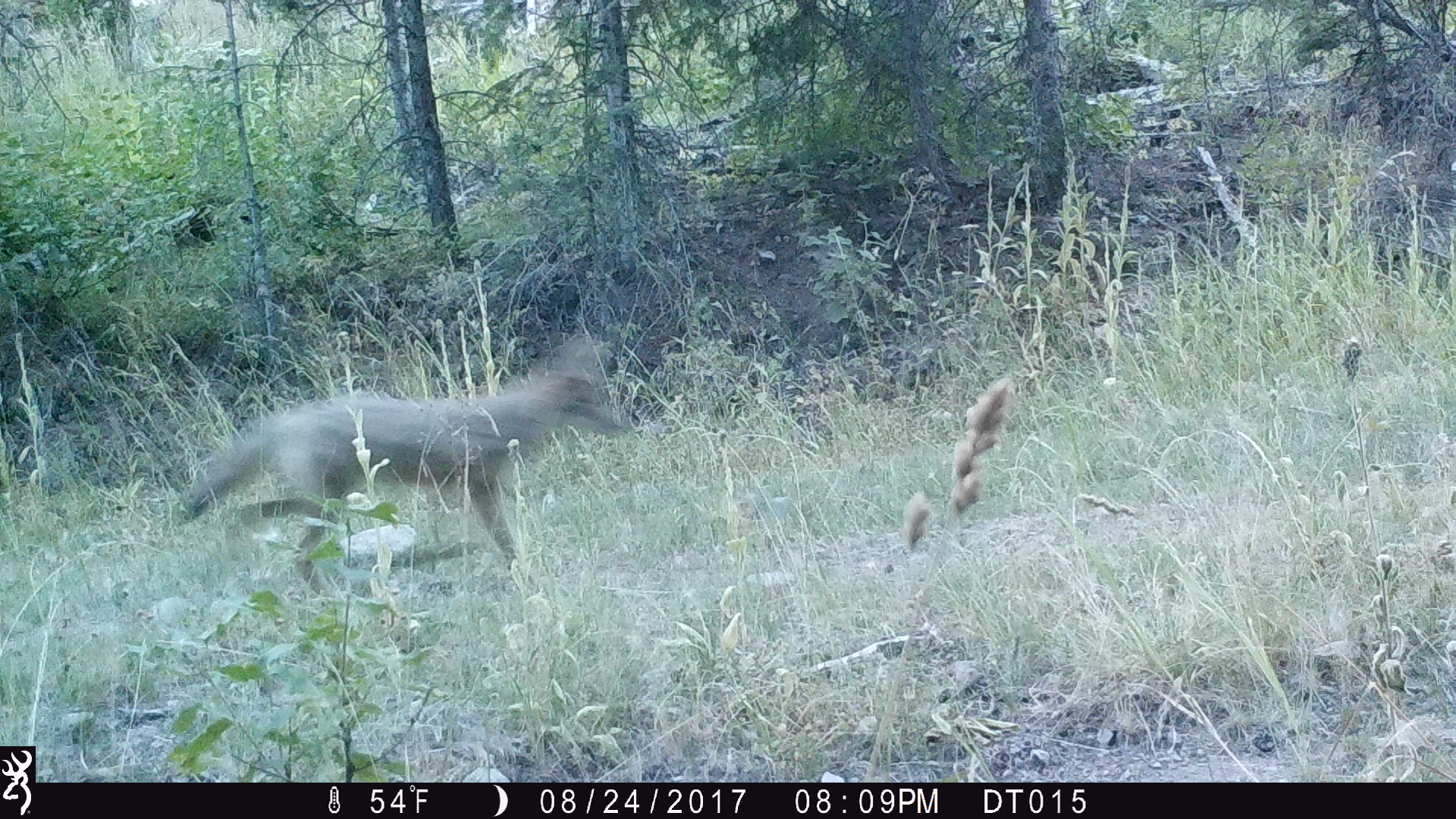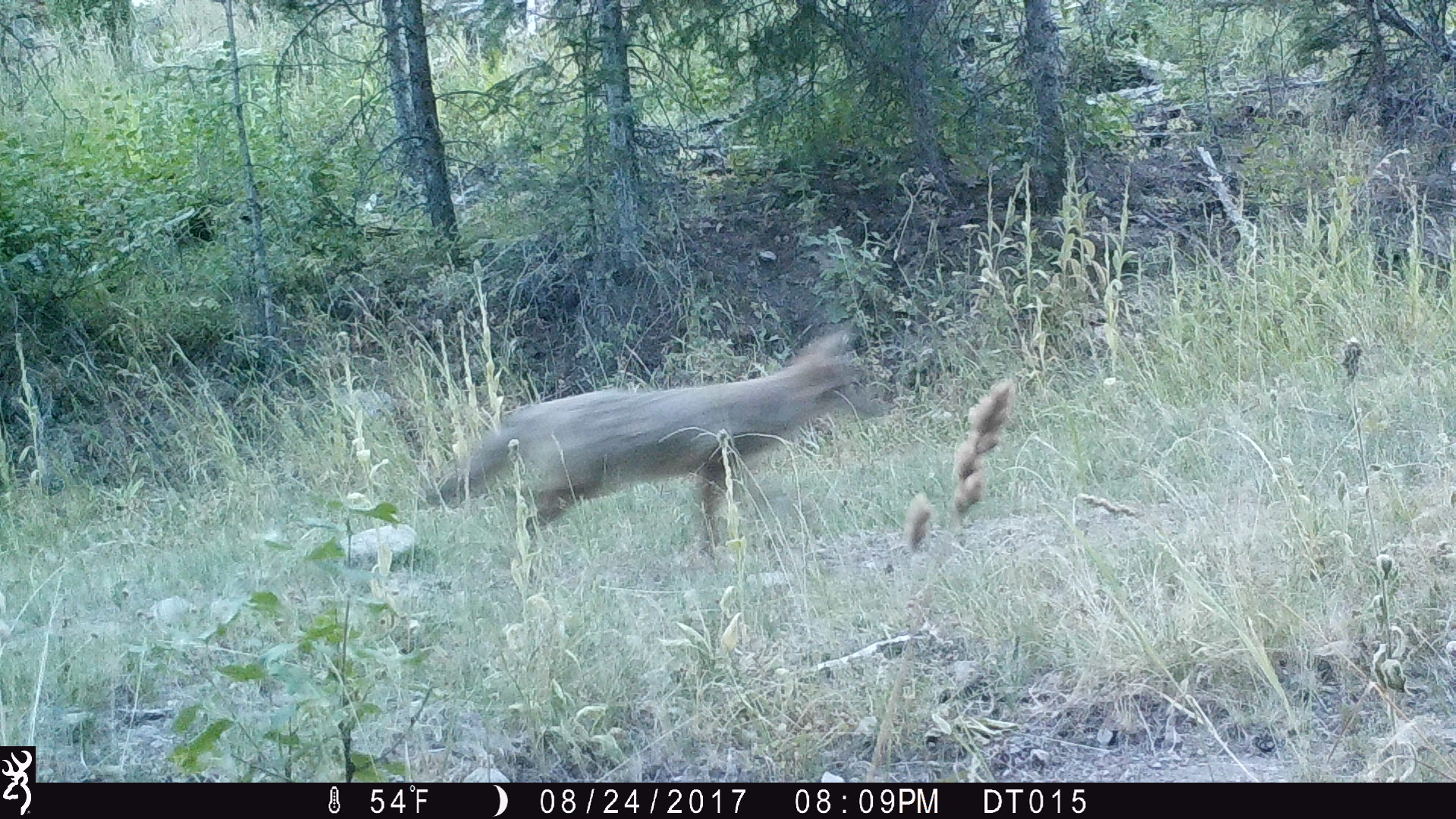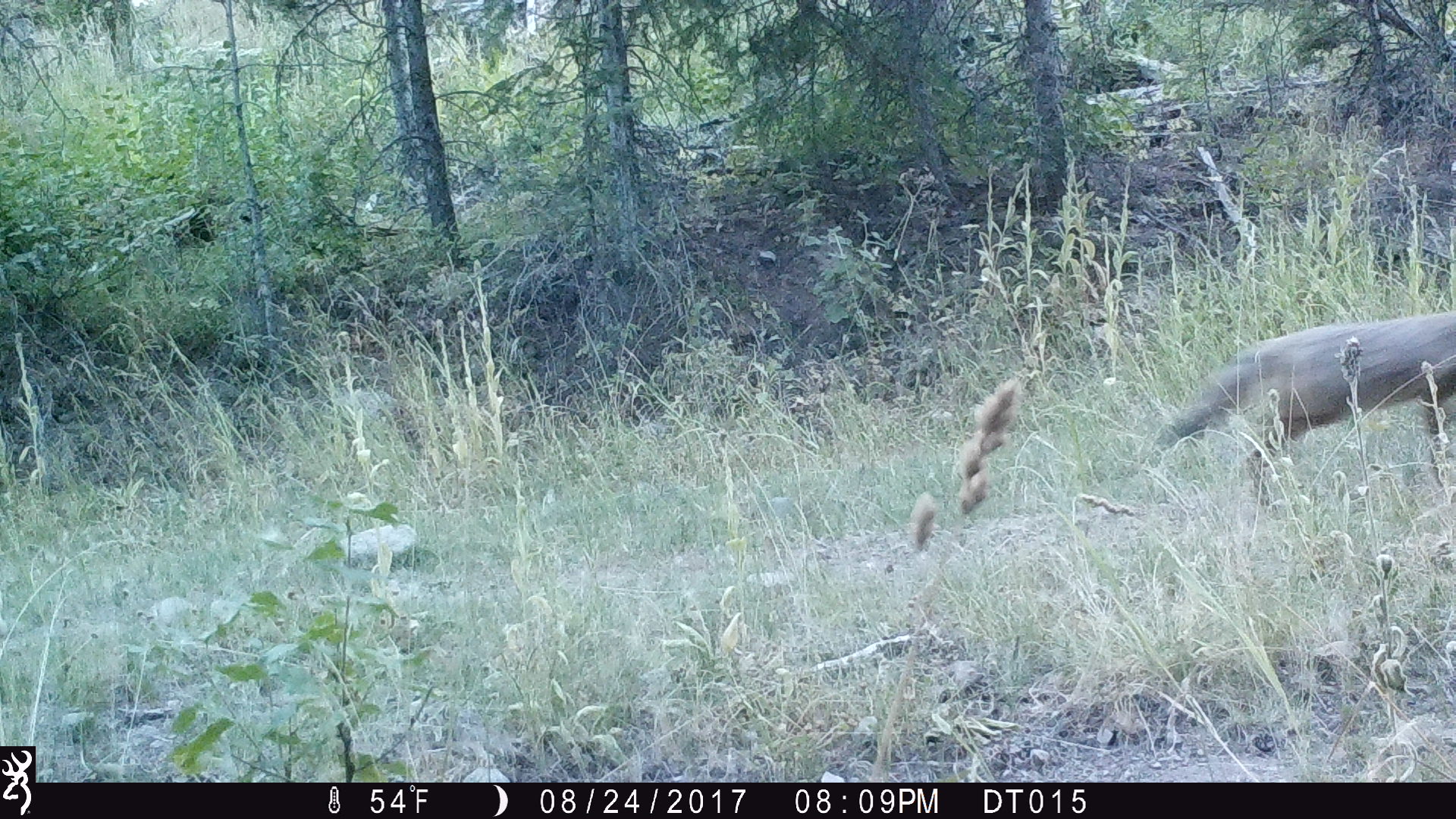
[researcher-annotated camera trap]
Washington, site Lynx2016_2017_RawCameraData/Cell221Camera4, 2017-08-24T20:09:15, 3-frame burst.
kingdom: Animalia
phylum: Chordata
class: Mammalia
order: Carnivora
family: Canidae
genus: Canis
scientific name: Canis latrans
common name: coyote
Canis latrans (coyote). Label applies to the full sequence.